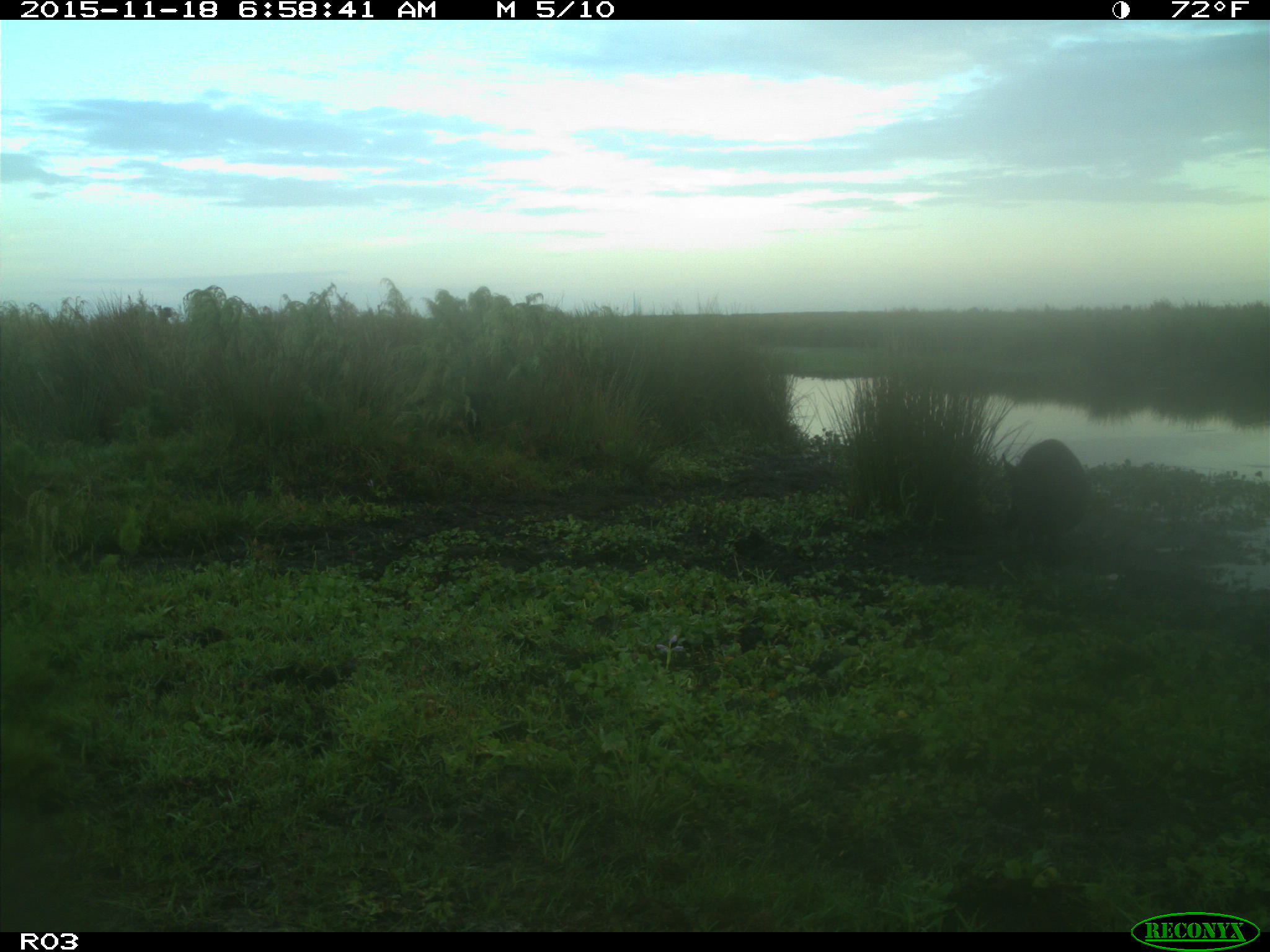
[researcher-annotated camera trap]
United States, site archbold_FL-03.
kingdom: Animalia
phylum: Chordata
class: Mammalia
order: Artiodactyla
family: Suidae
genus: Sus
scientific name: Sus scrofa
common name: wild boar